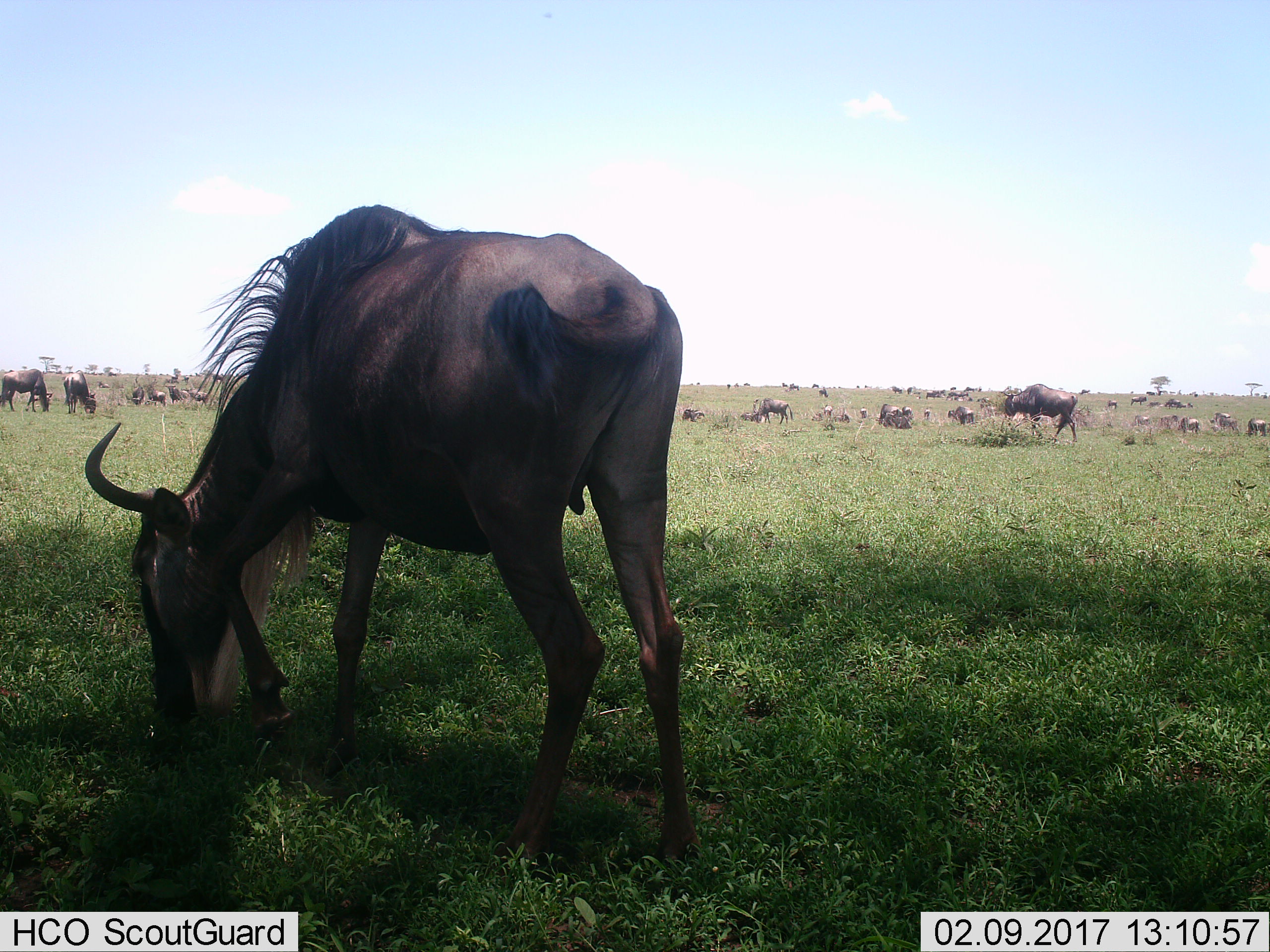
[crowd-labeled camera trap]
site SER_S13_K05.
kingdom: Animalia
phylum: Chordata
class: Mammalia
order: Artiodactyla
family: Bovidae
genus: Connochaetes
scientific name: Connochaetes taurinus taurinus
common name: blue wildebeest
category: wildebeestblue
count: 11-50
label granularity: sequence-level